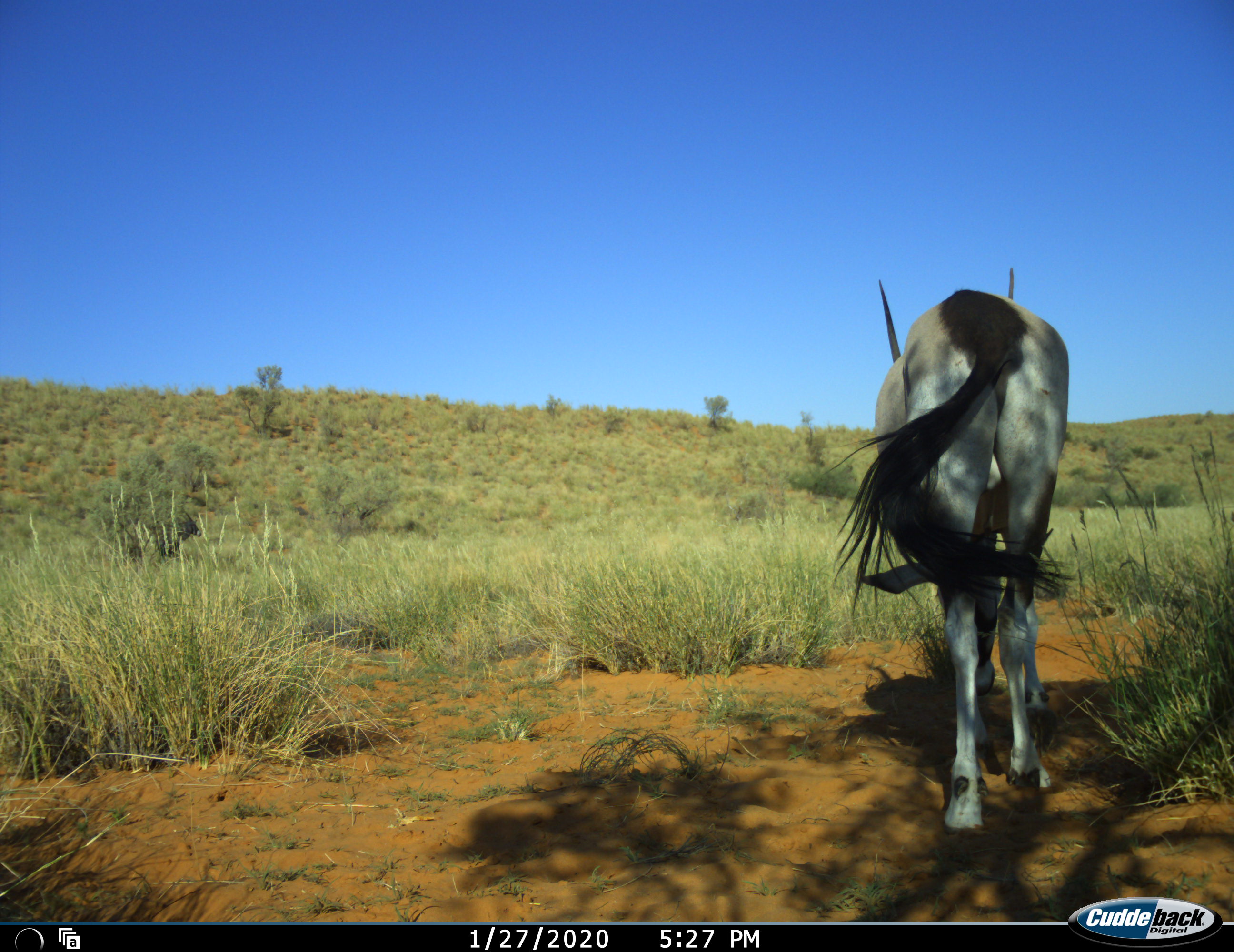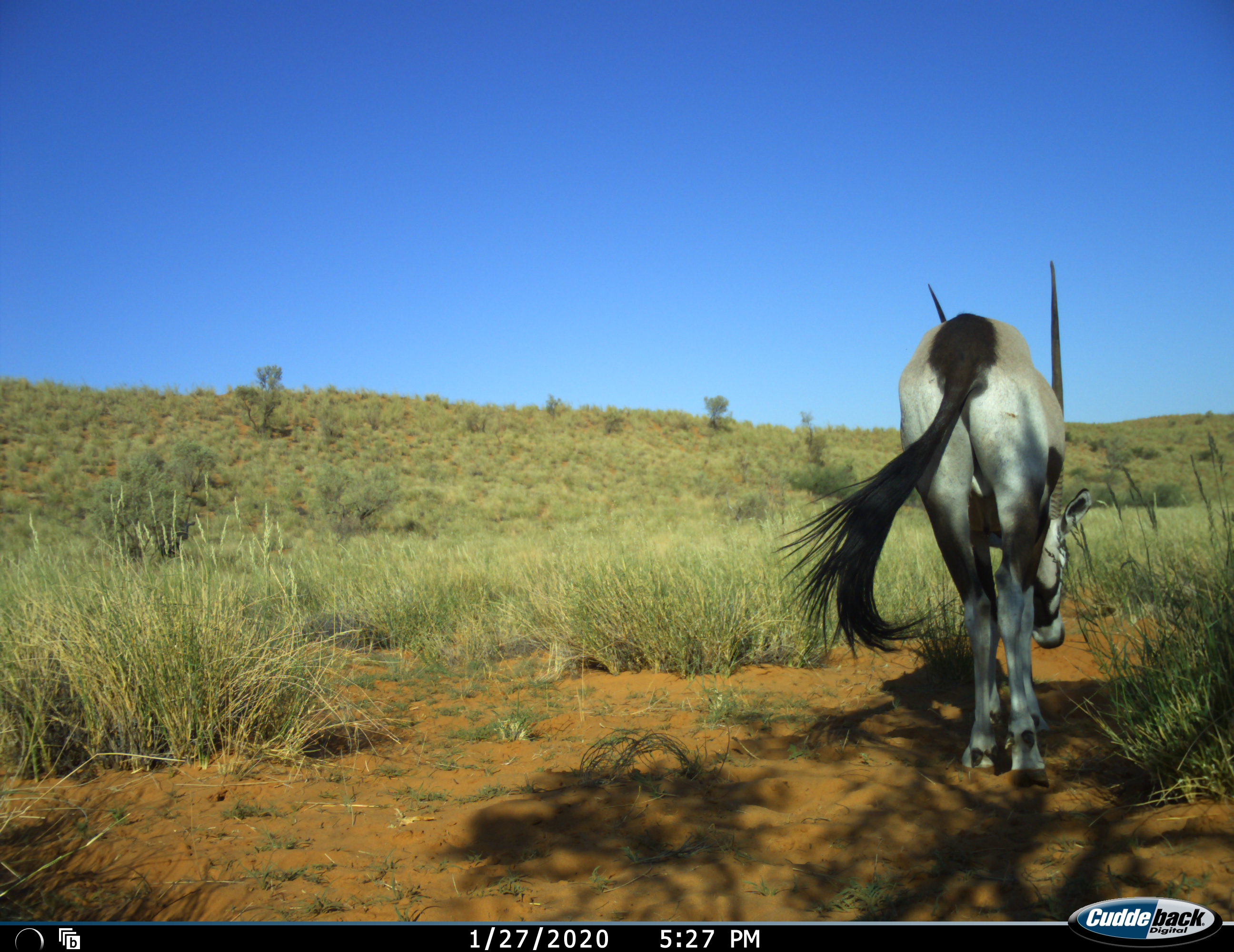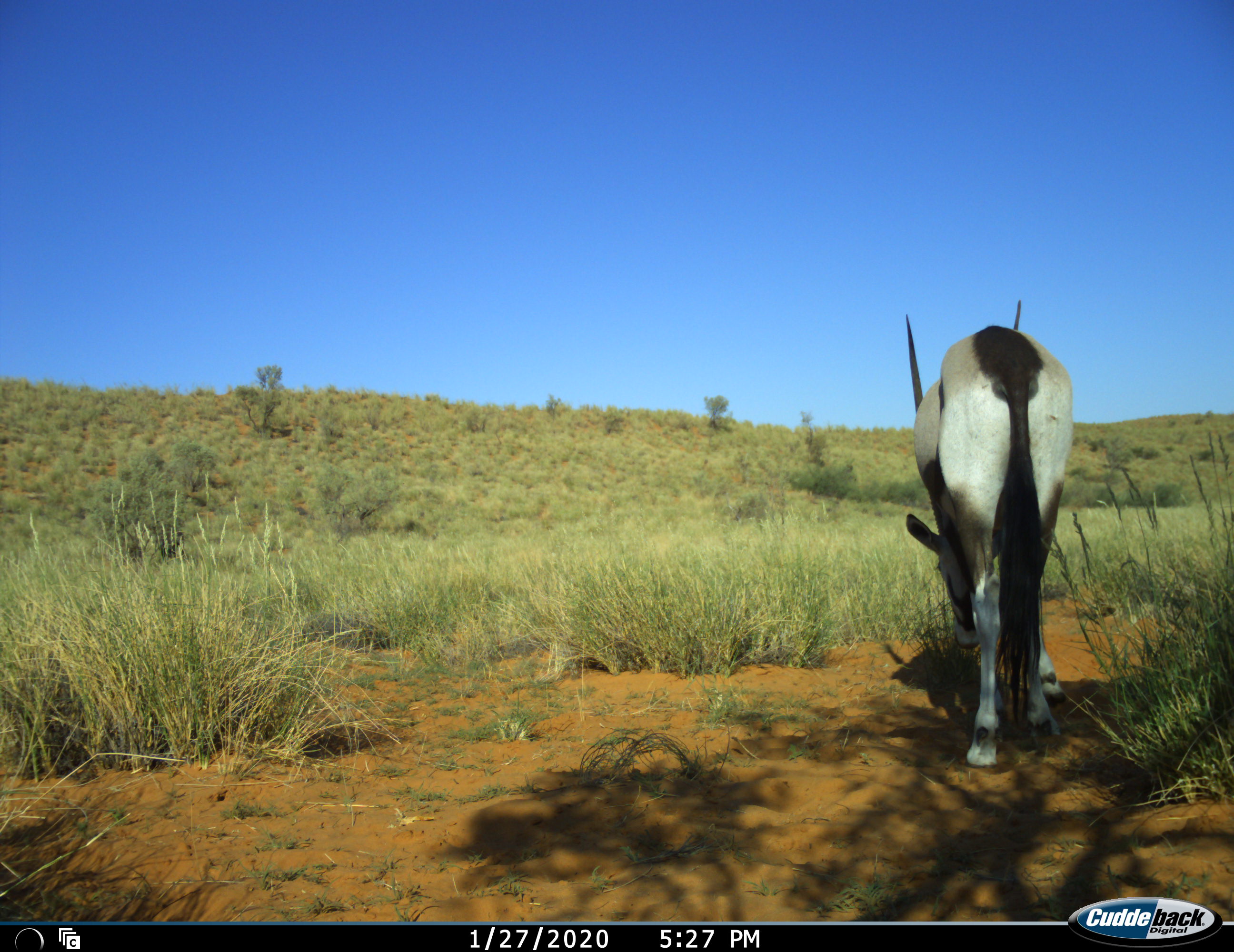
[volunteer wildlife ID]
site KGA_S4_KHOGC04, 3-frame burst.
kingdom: Animalia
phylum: Chordata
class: Mammalia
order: Artiodactyla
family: Bovidae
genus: Oryx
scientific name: Oryx gazella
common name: gemsbok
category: oryx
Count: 1.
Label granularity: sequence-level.